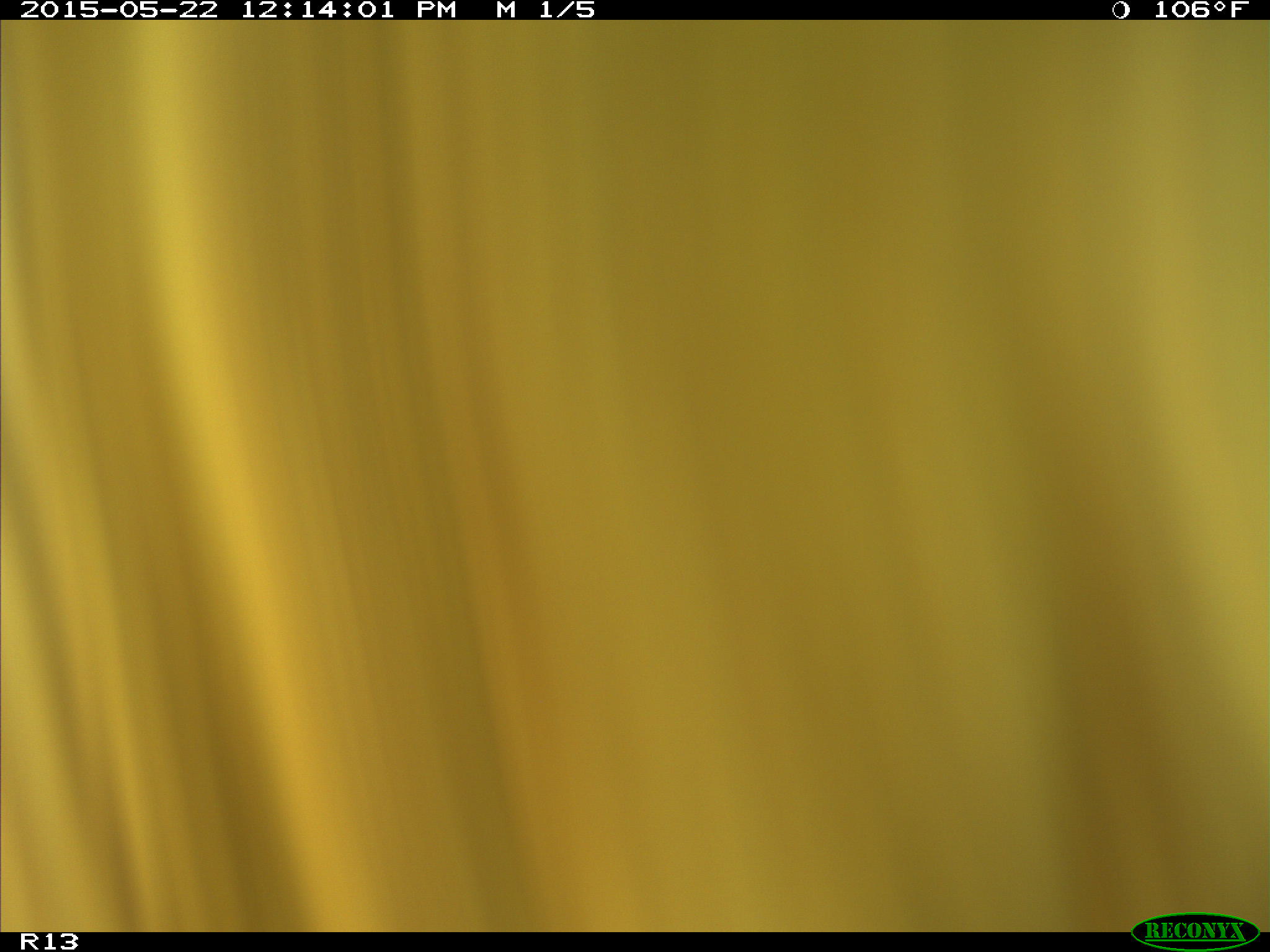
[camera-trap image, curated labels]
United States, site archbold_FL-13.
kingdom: Animalia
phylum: Chordata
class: Mammalia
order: Artiodactyla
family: Bovidae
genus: Bos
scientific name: Bos taurus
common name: domestic cow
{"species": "Bos taurus (domestic cow)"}